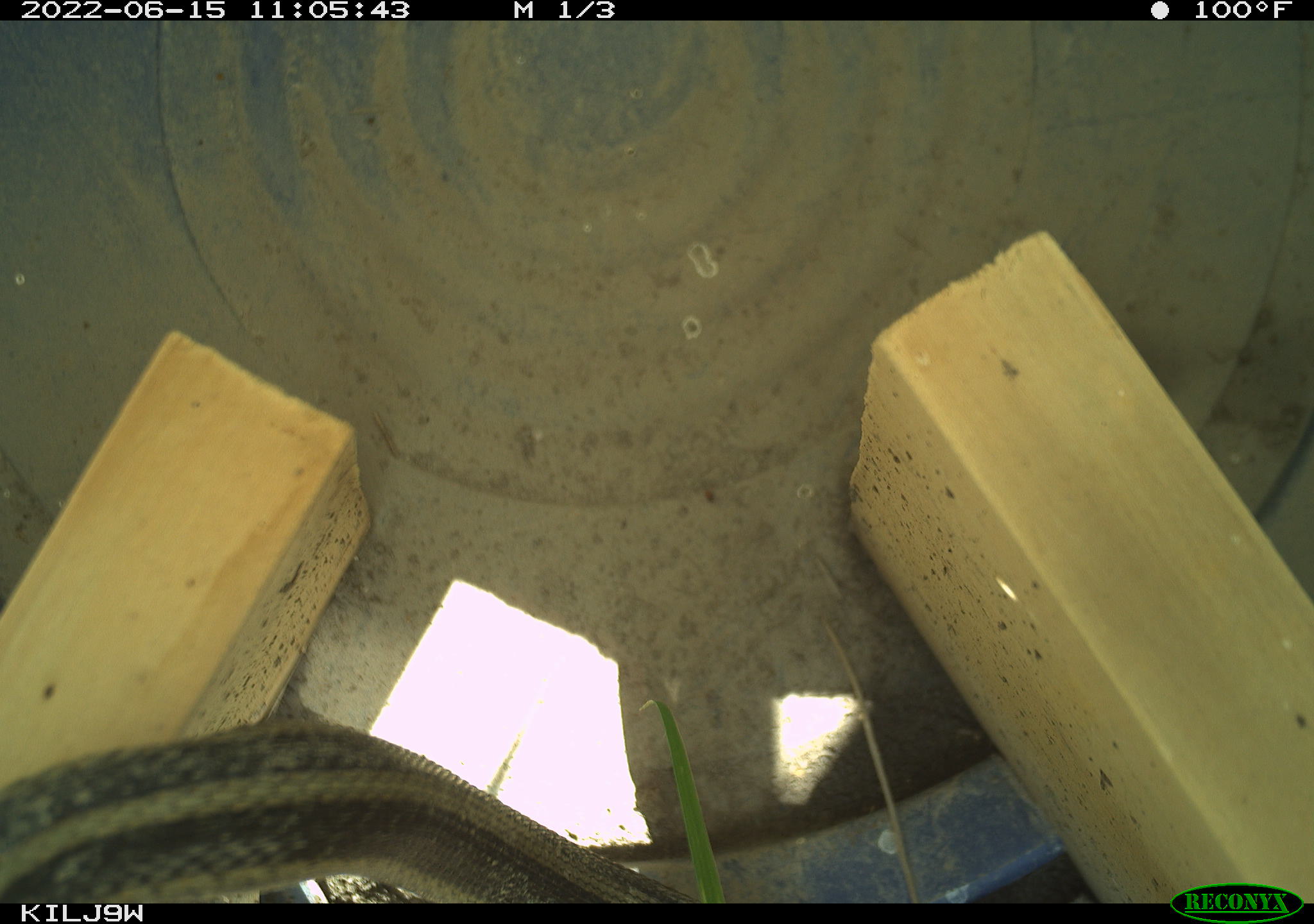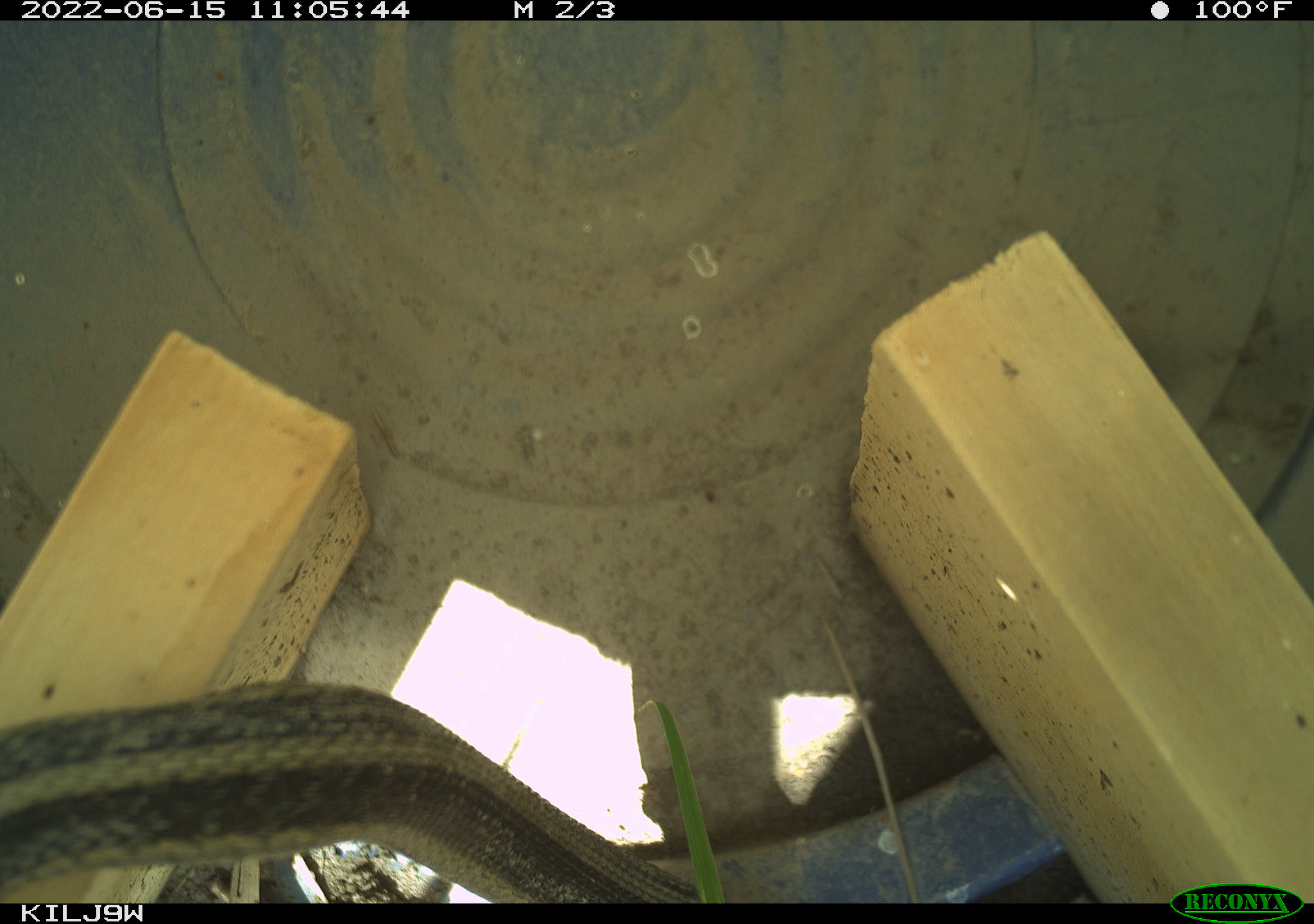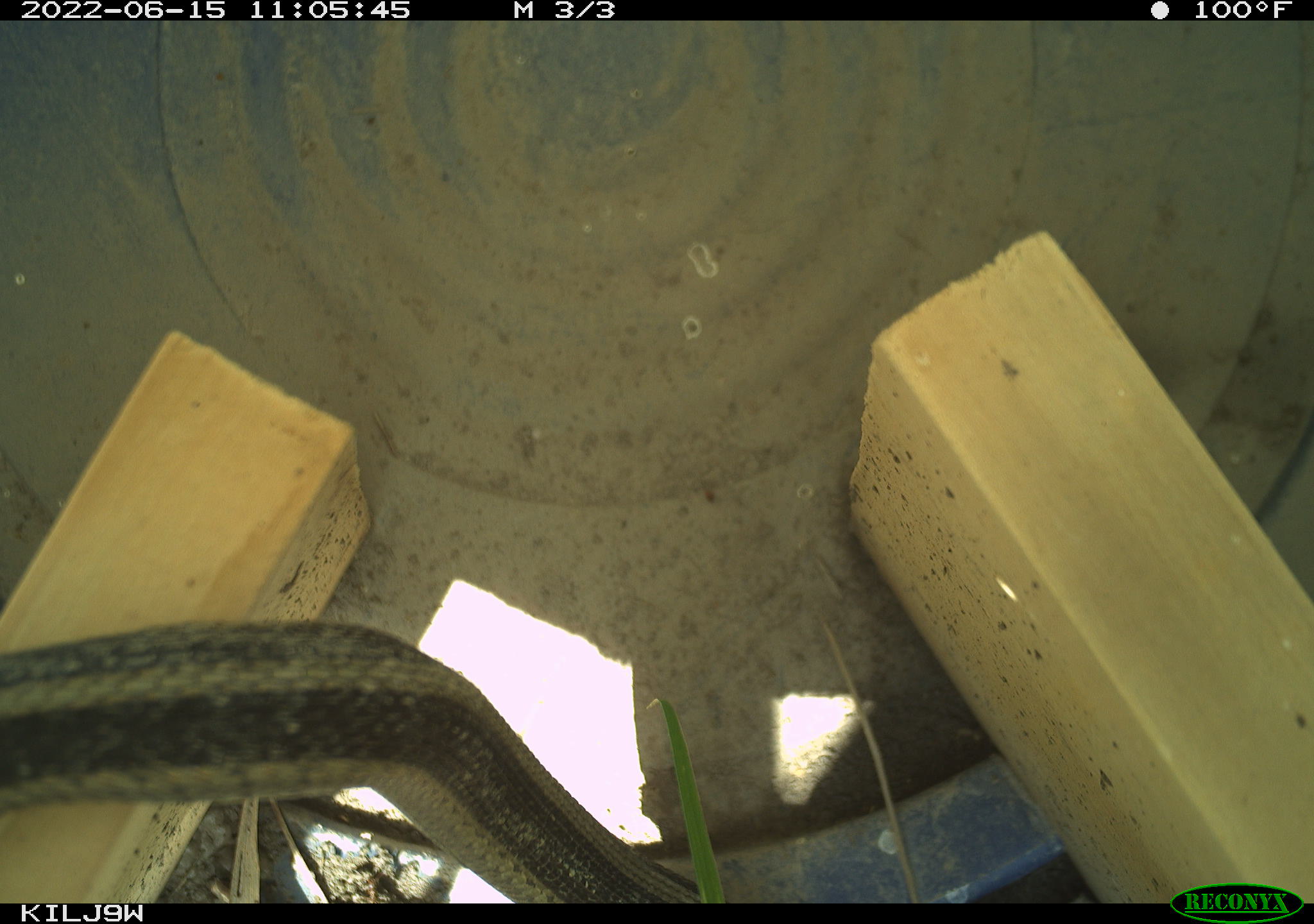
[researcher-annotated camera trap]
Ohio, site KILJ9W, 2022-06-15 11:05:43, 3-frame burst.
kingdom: Animalia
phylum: Chordata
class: Reptilia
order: Squamata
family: Colubridae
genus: Thamnophis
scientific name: Thamnophis sirtalis sirtalis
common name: eastern gartersnake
Eastern gartersnake (Thamnophis sirtalis sirtalis).